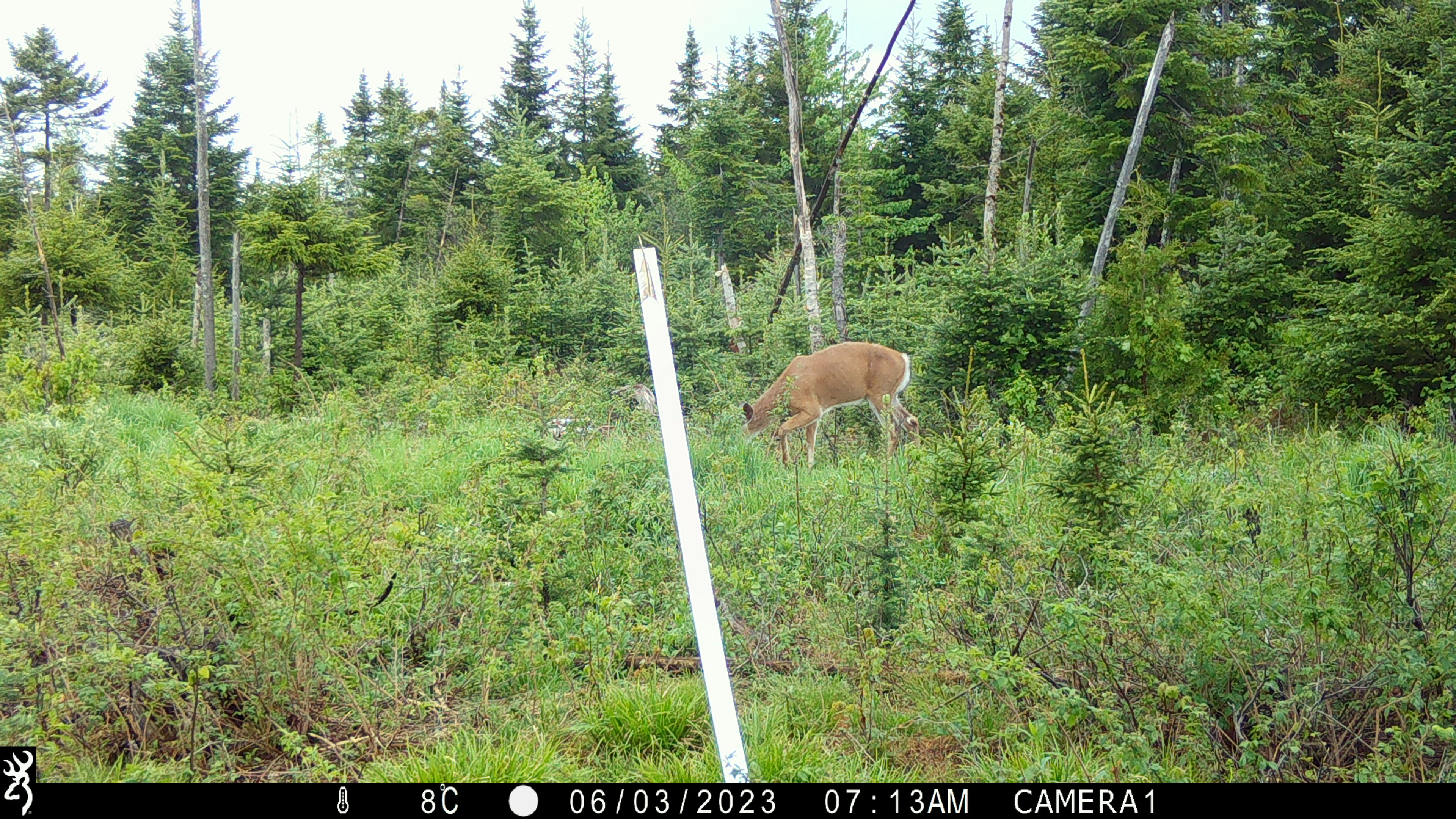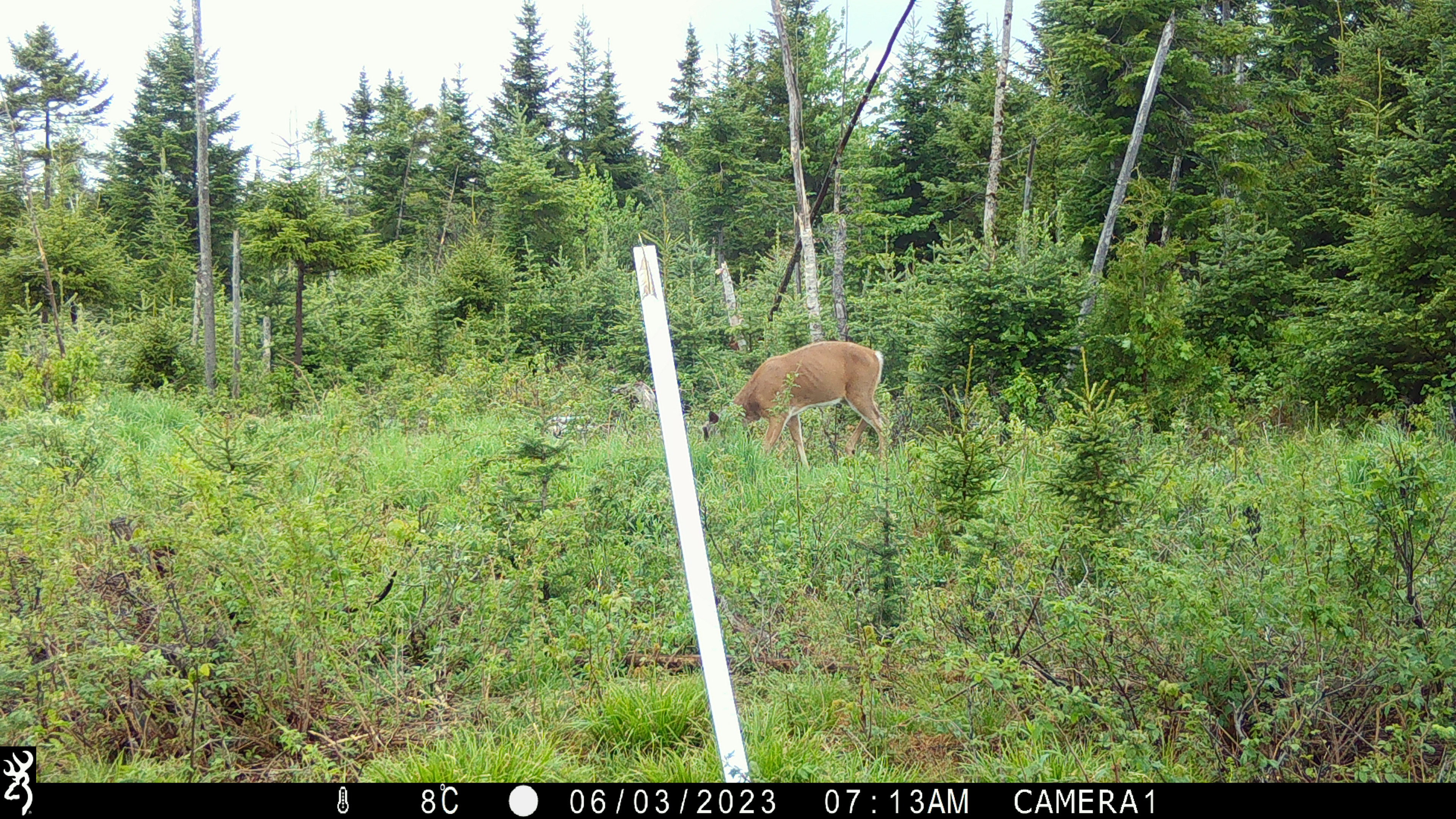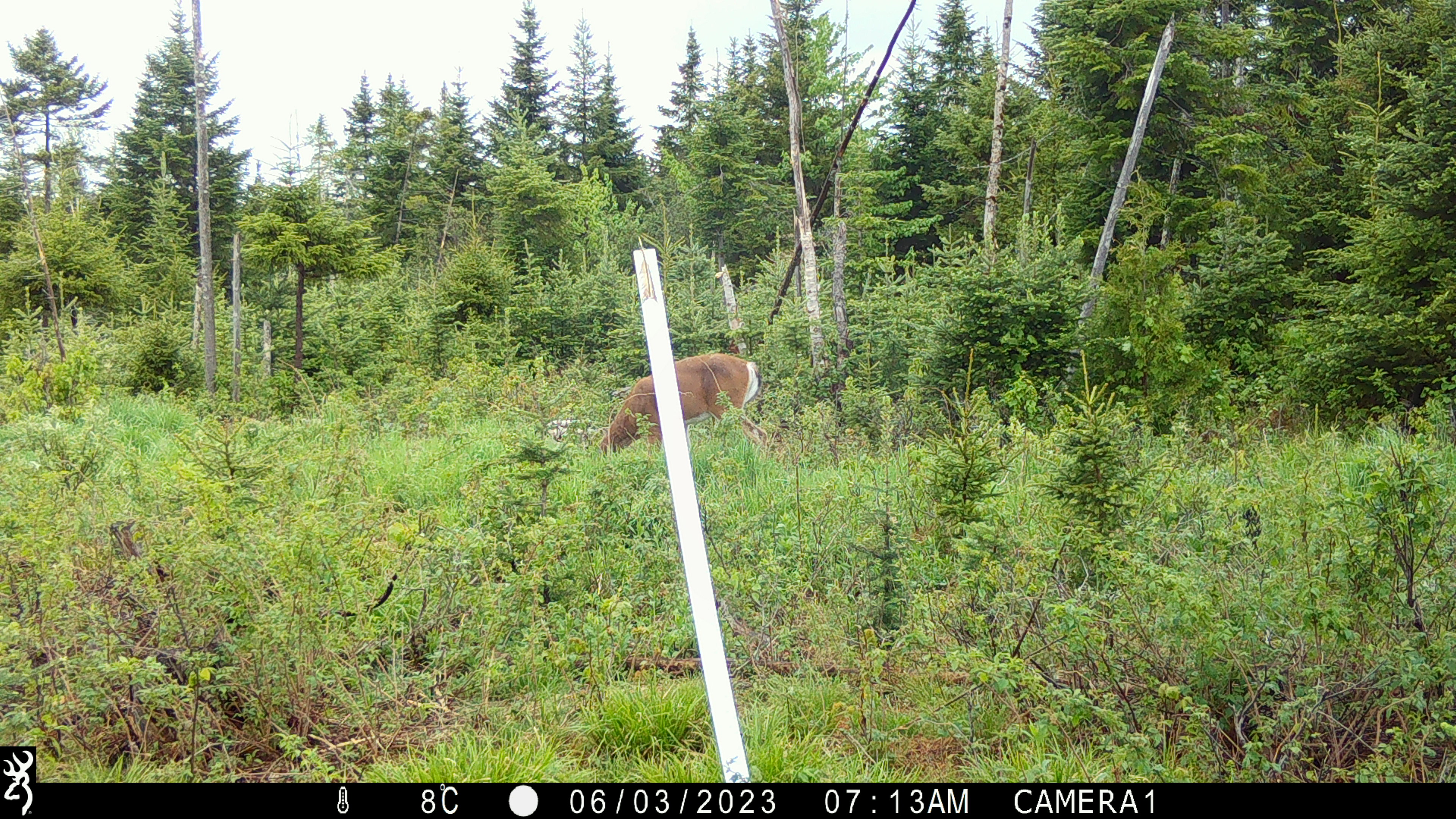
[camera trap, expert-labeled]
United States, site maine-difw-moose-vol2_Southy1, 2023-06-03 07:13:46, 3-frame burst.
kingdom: Animalia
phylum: Chordata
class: Mammalia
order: Artiodactyla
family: Cervidae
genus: Odocoileus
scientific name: Odocoileus virginianus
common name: white-tailed deer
White-tailed deer (Odocoileus virginianus).